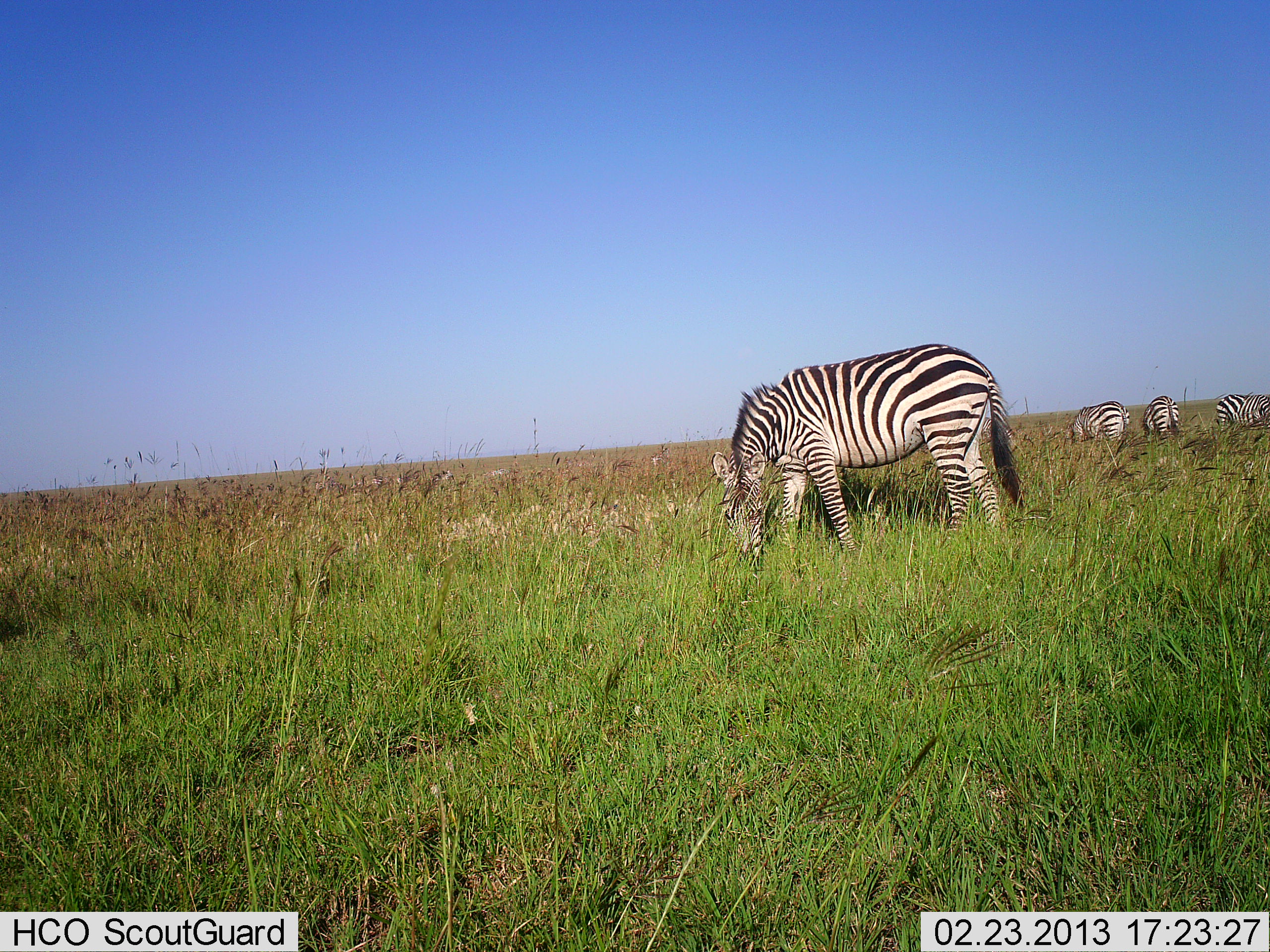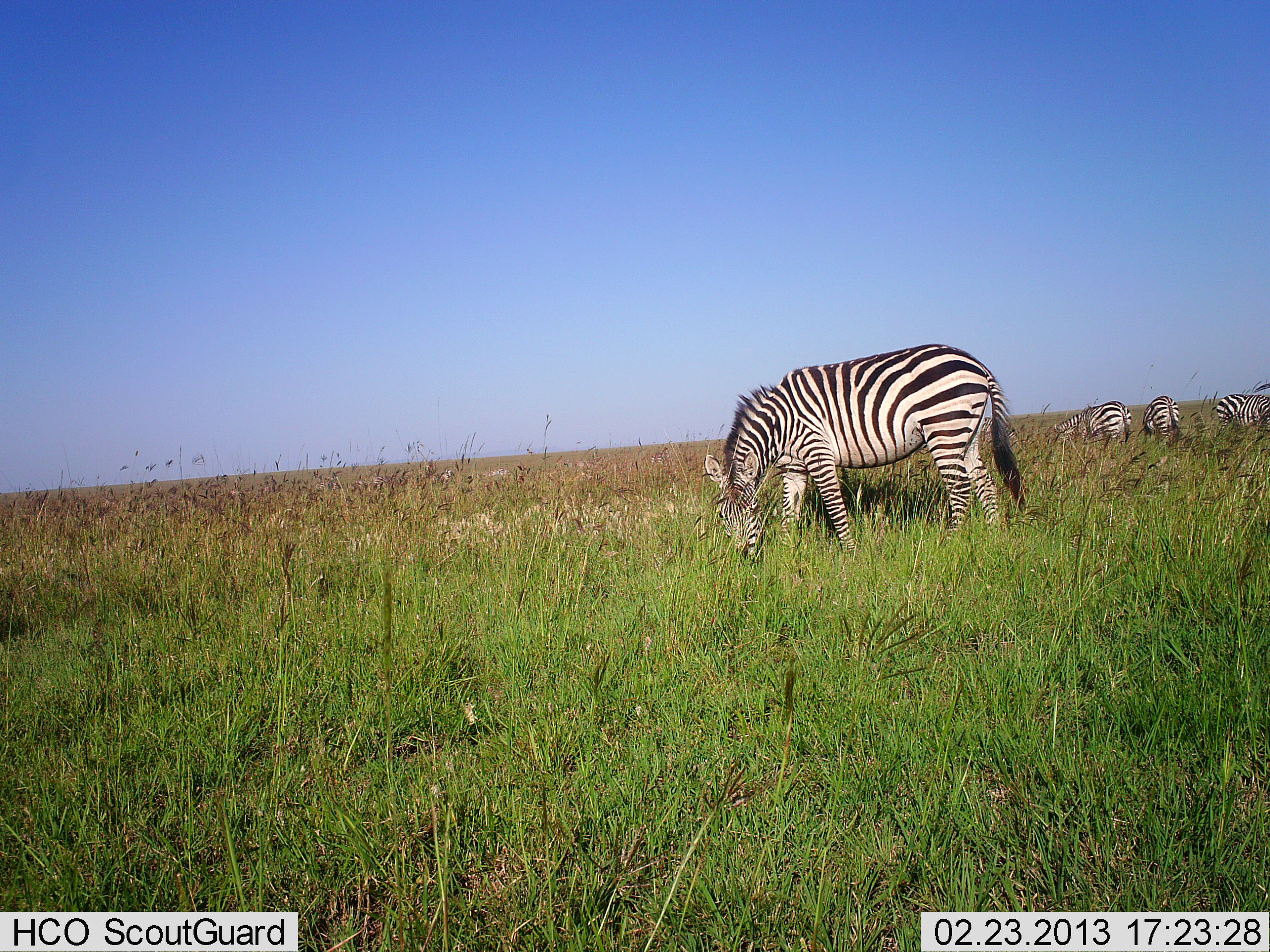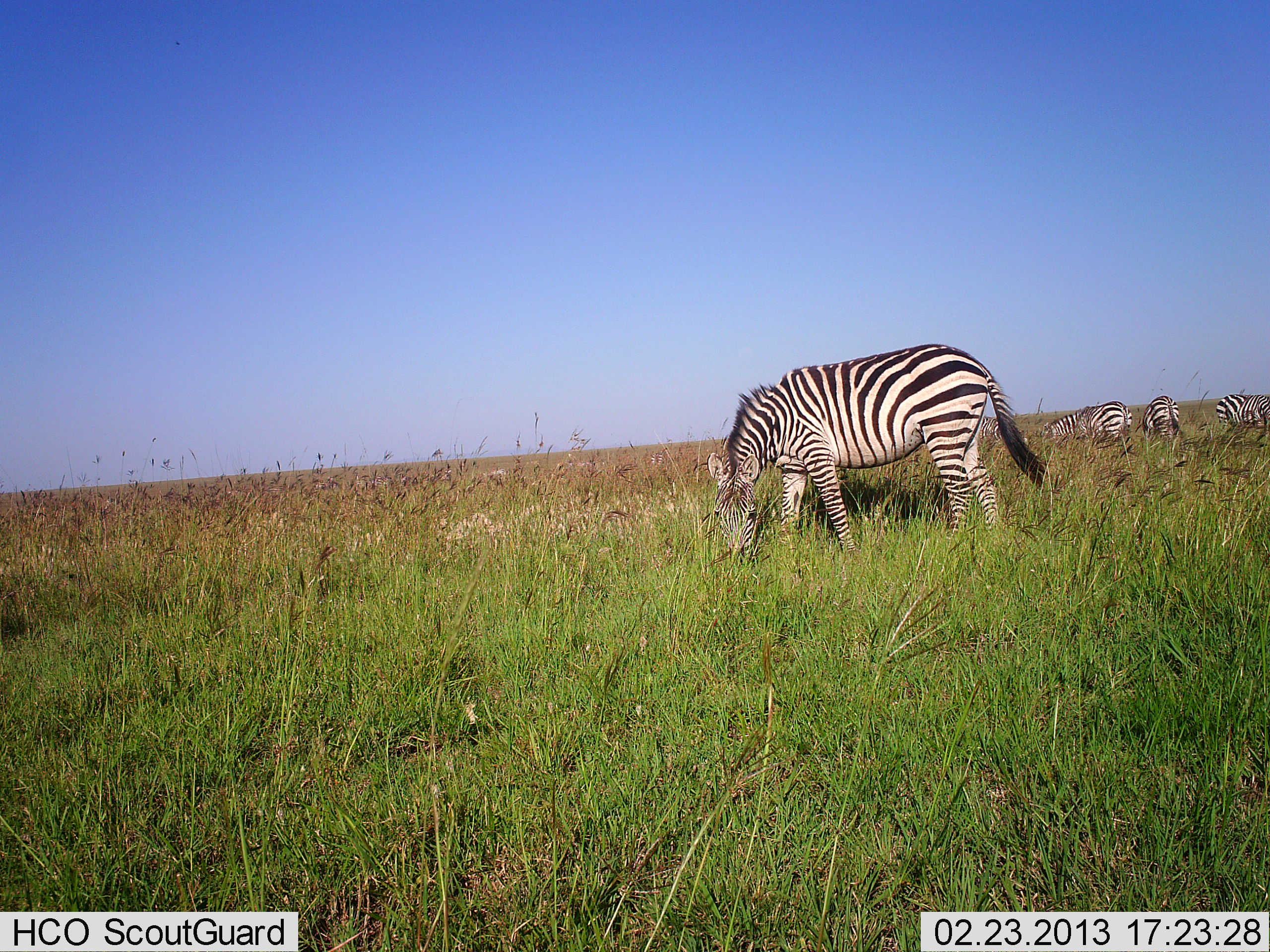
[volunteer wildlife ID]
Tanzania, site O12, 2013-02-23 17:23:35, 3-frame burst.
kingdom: Animalia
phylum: Chordata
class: Mammalia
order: Perissodactyla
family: Equidae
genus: Equus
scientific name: Equus quagga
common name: plains zebra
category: zebra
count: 4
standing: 15%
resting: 0%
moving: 0%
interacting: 0%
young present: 0%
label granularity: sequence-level